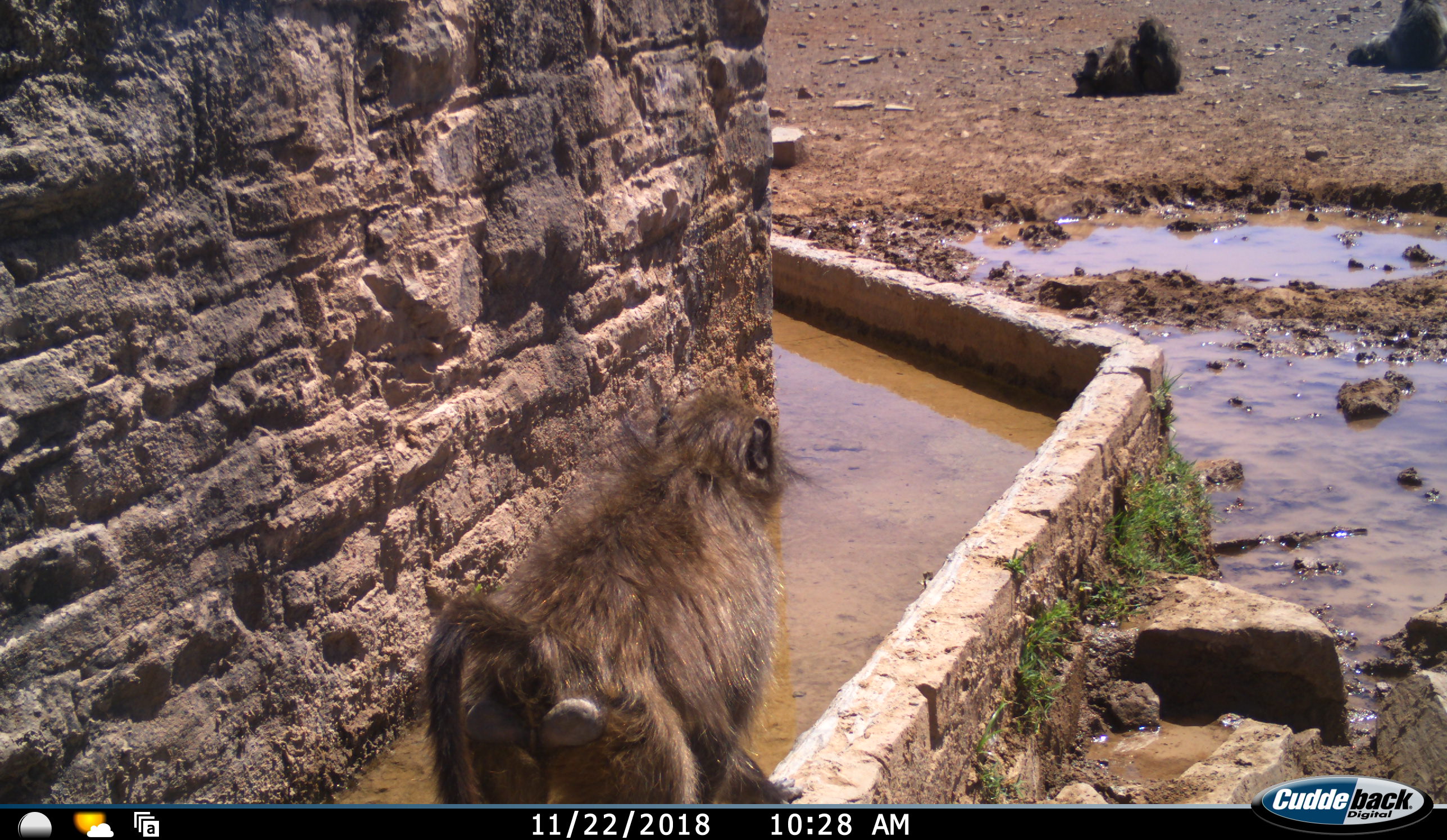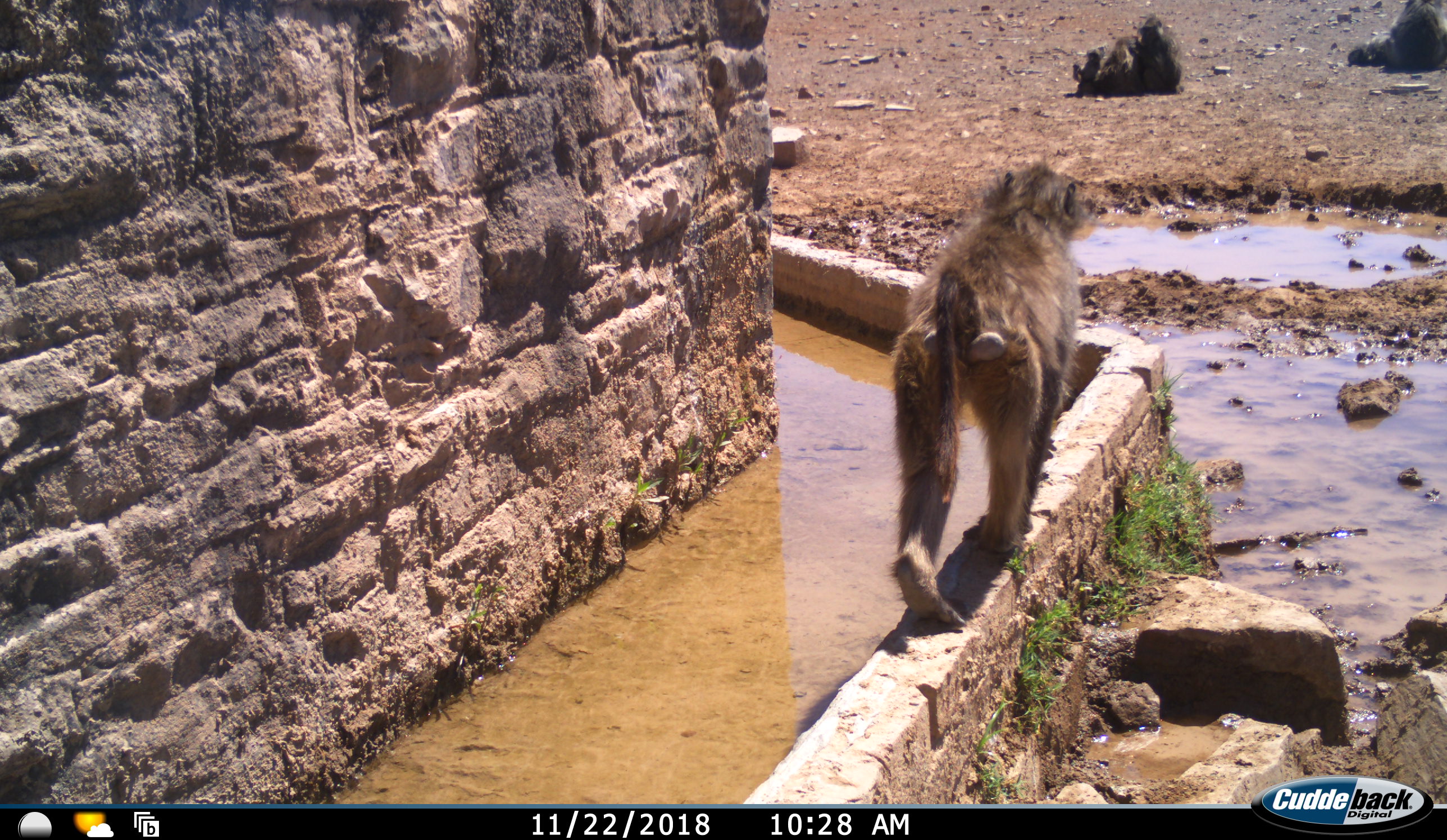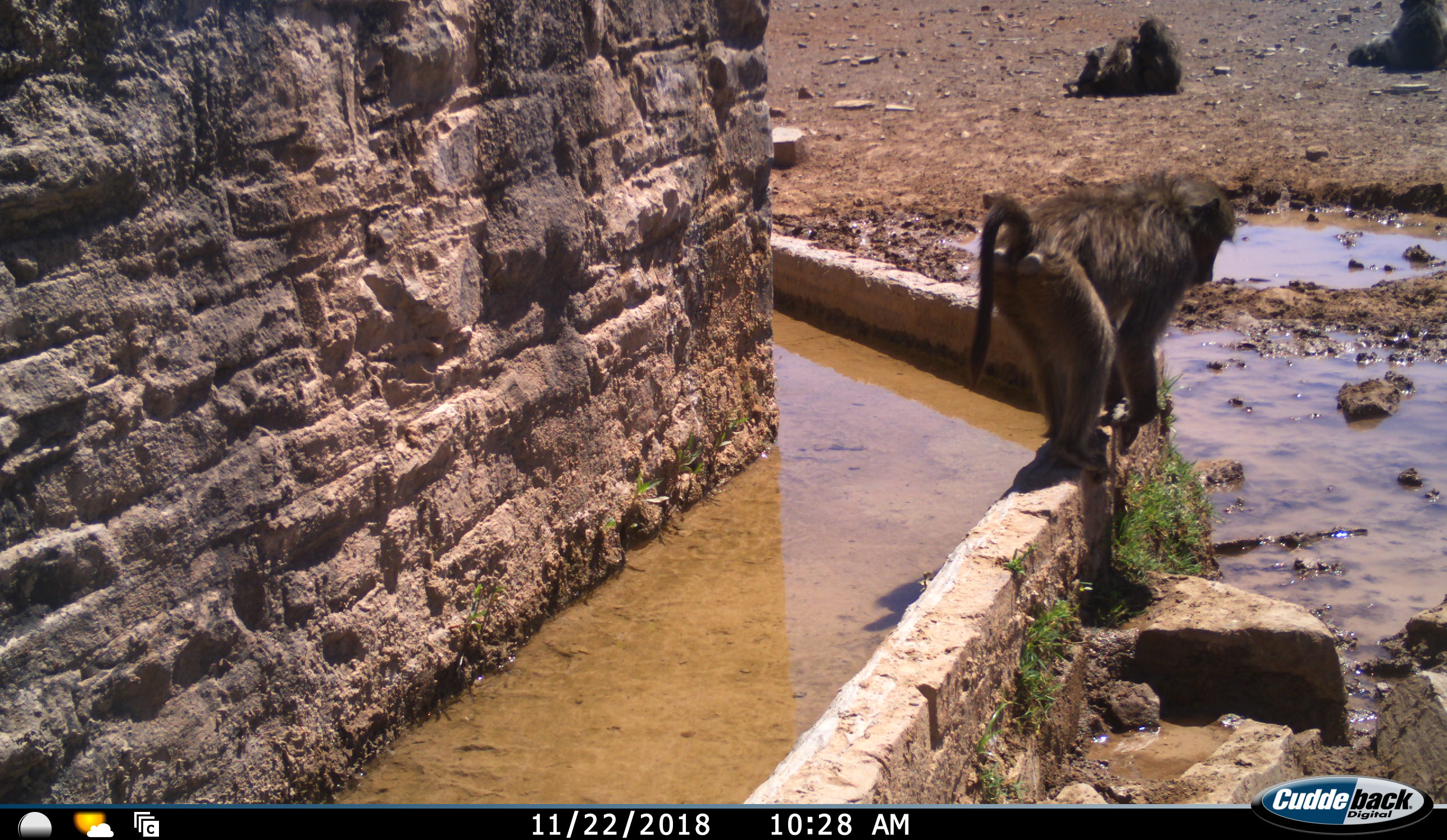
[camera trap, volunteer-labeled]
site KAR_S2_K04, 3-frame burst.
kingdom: Animalia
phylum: Chordata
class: Mammalia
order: Primates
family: Cercopithecidae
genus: Papio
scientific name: Papio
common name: baboon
Baboon (Papio), count 5. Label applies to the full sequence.